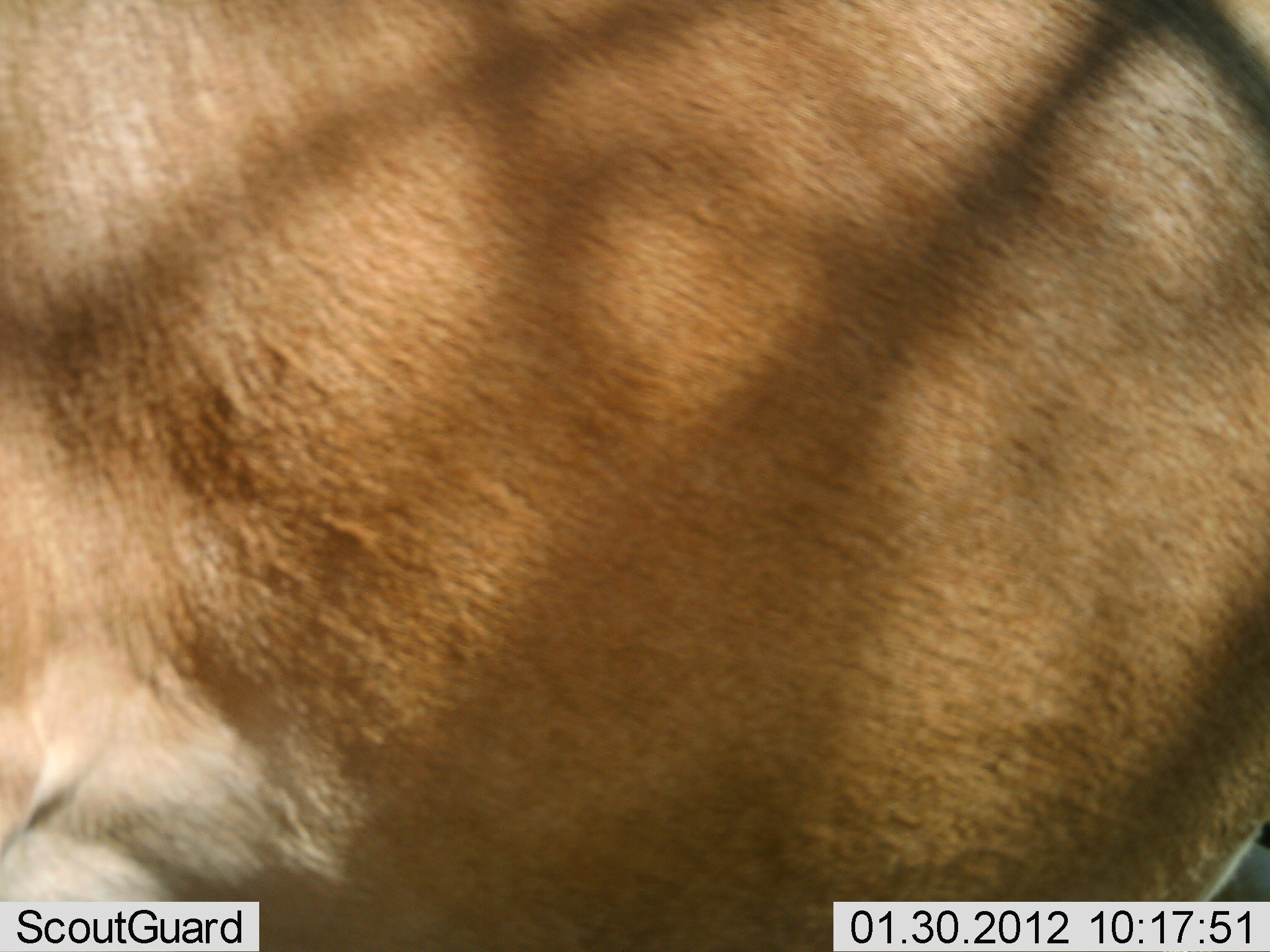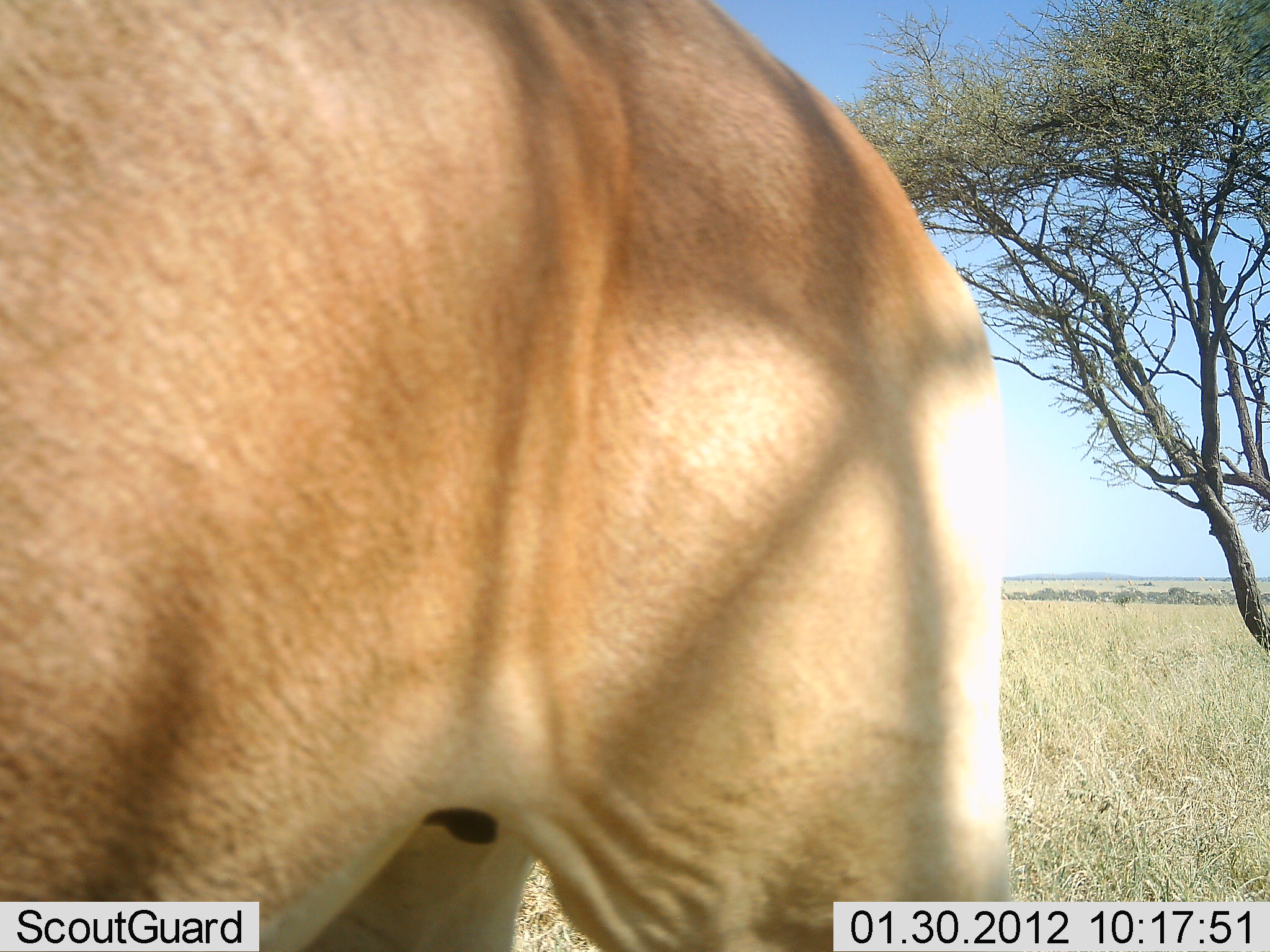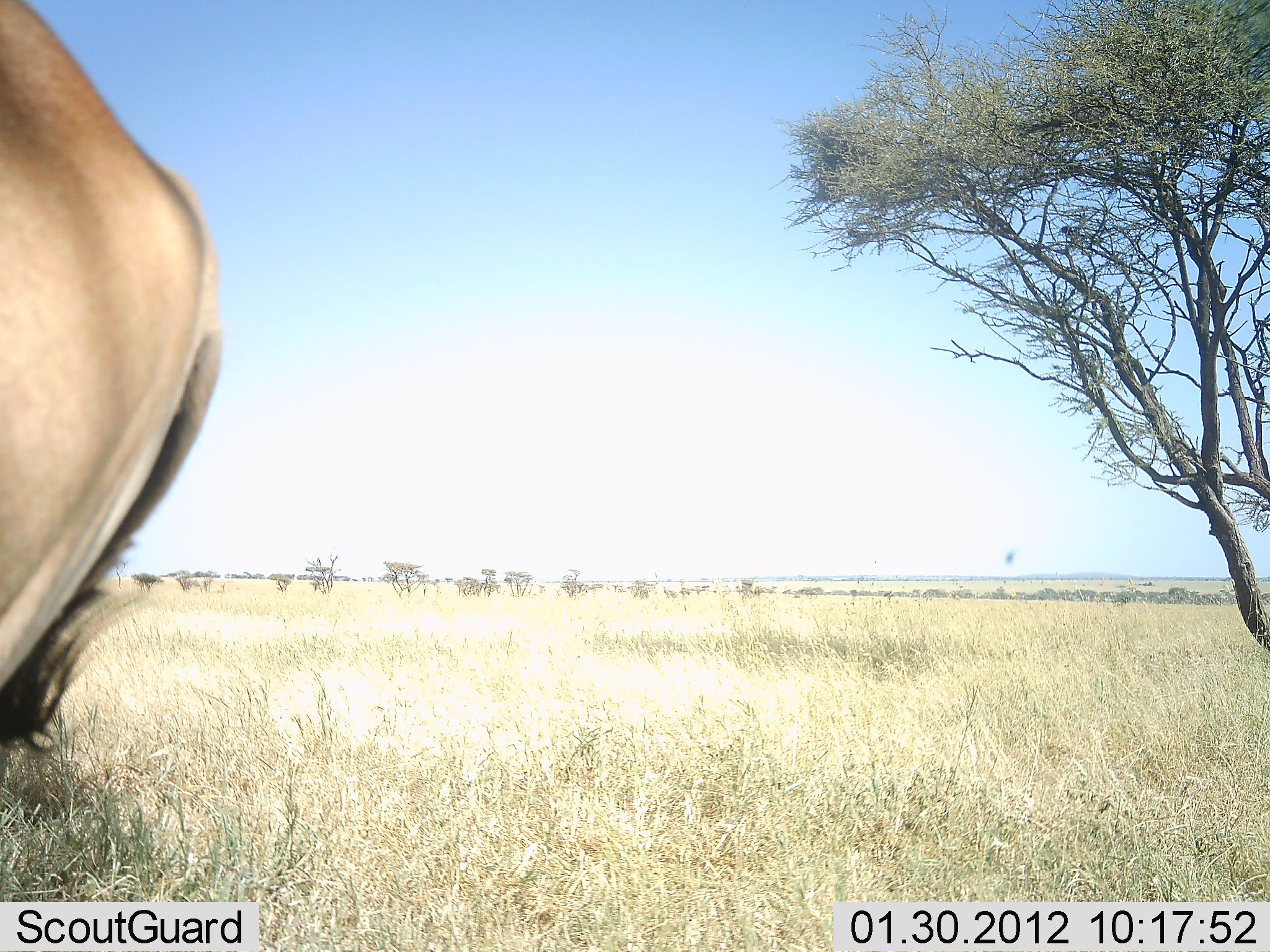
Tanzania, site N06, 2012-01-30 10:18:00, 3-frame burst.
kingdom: Animalia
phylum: Chordata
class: Mammalia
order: Artiodactyla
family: Bovidae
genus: Alcelaphus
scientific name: Alcelaphus buselaphus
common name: hartebeest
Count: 1.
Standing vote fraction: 26%.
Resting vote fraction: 0%.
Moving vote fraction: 84%.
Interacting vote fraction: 0%.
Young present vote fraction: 0%.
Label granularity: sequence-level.